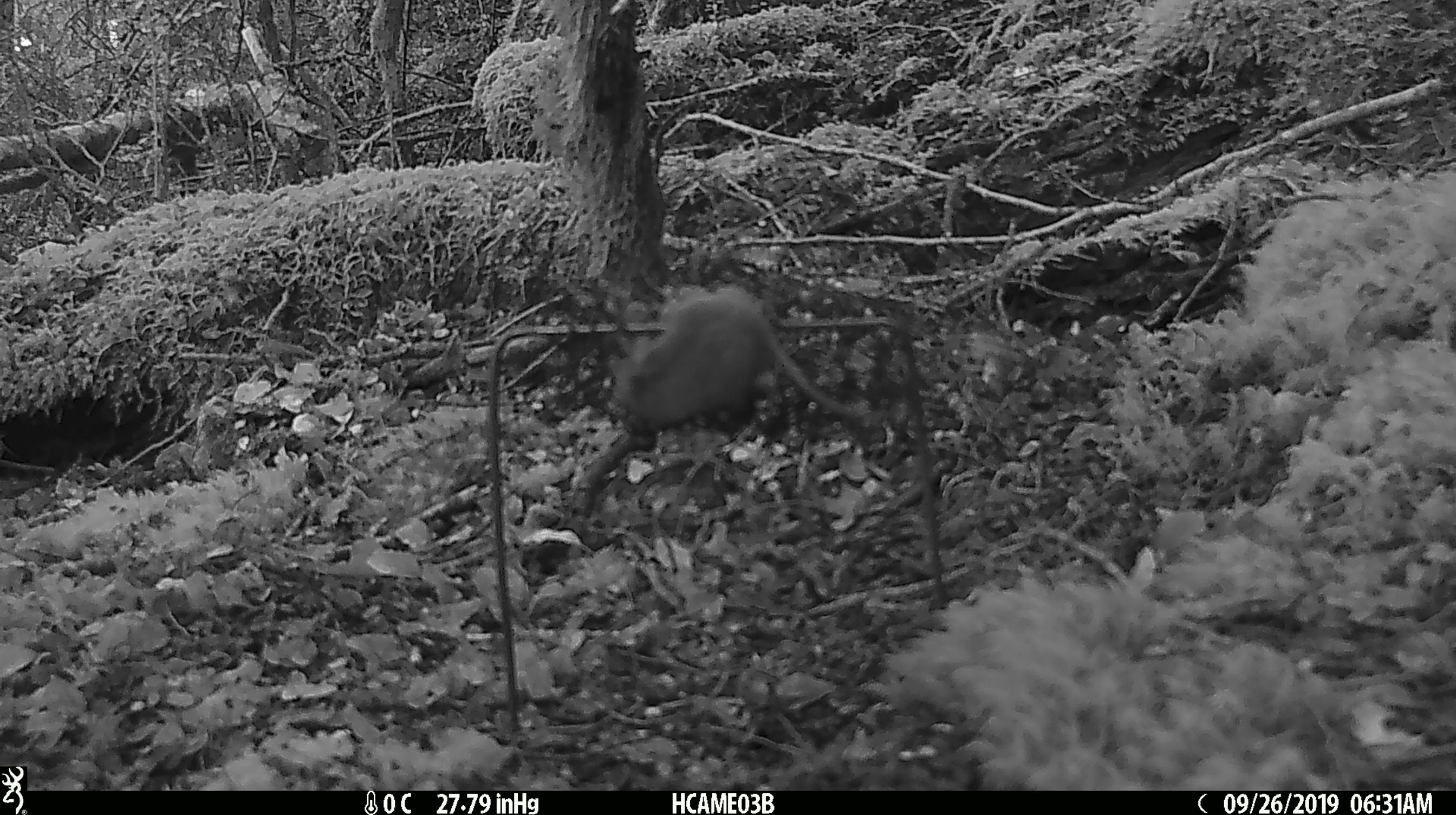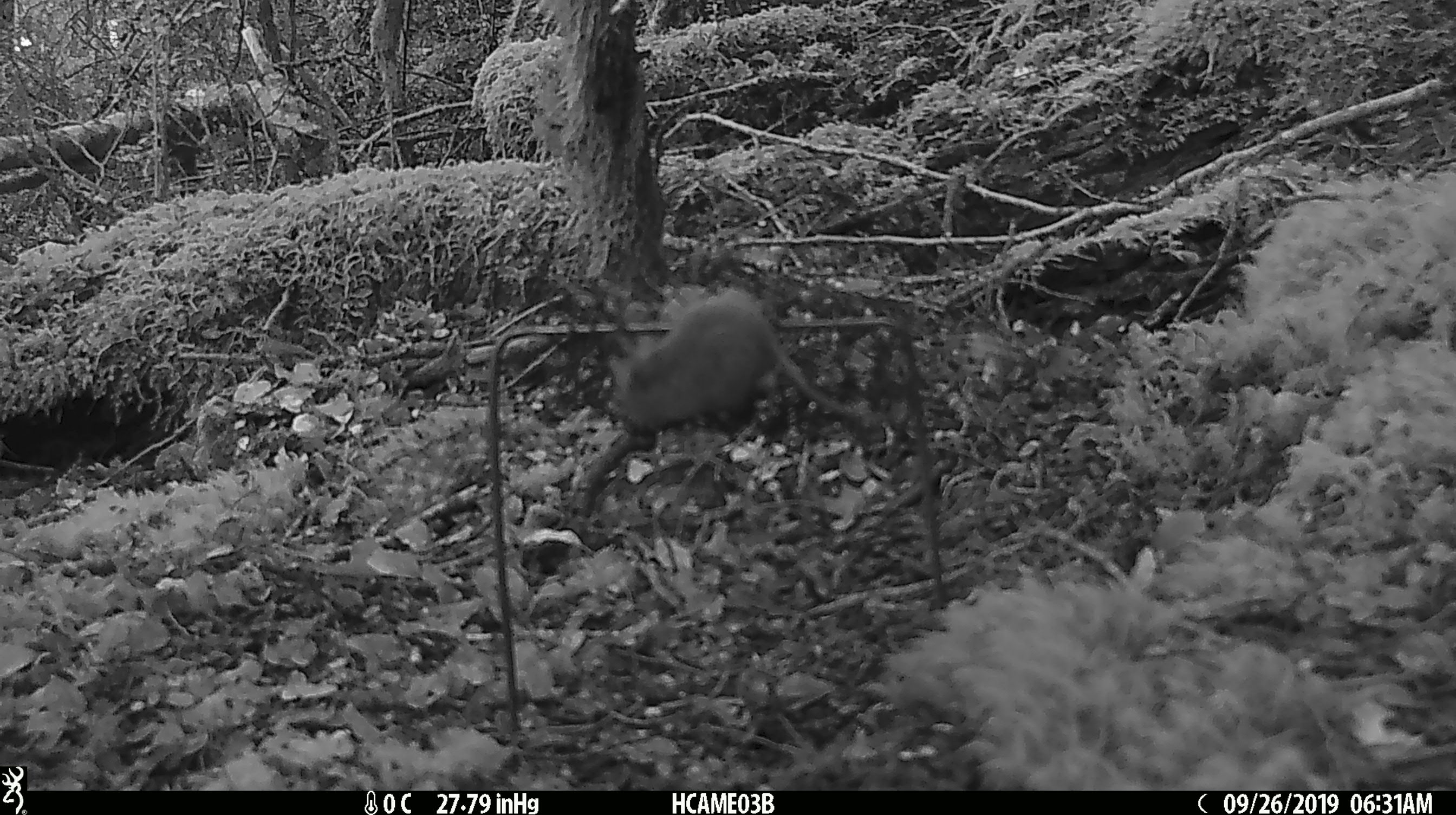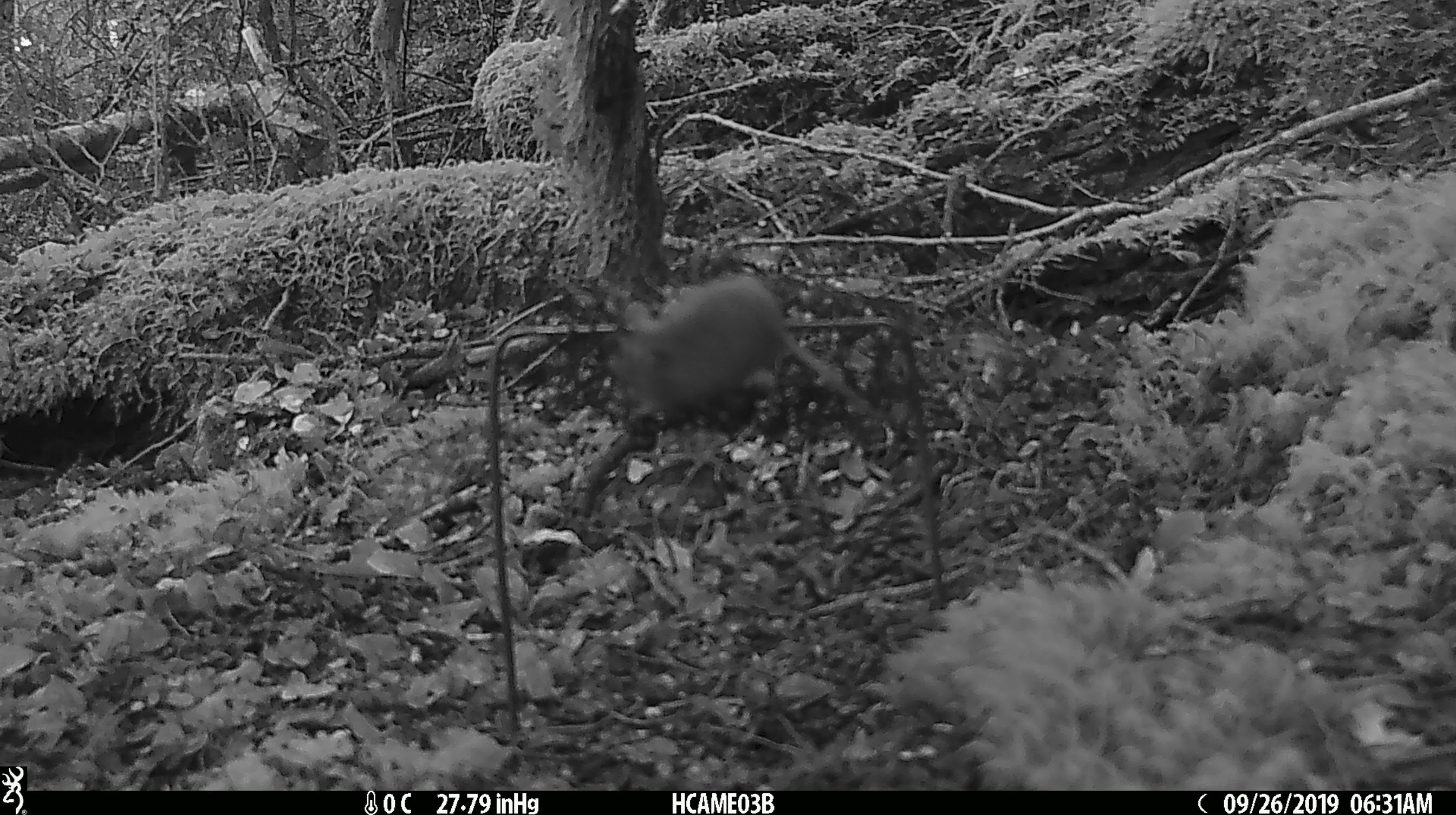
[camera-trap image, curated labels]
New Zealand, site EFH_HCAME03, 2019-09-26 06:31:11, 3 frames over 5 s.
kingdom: Animalia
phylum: Chordata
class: Mammalia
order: Rodentia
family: Muridae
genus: Mus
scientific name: Mus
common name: mouse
Mouse (Mus).